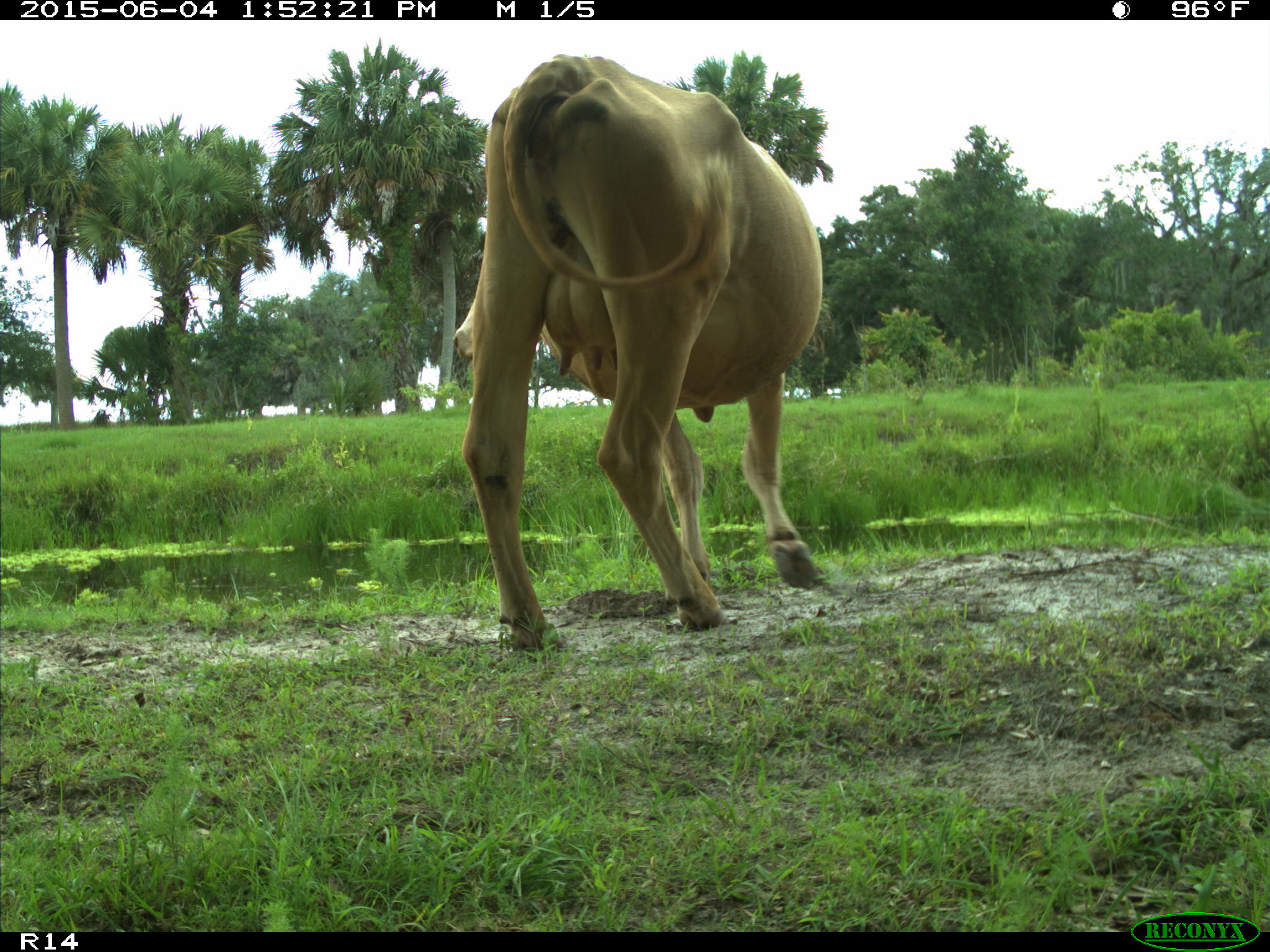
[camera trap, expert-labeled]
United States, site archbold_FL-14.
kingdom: Animalia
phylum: Chordata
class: Mammalia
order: Artiodactyla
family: Bovidae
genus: Bos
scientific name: Bos taurus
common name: domestic cow